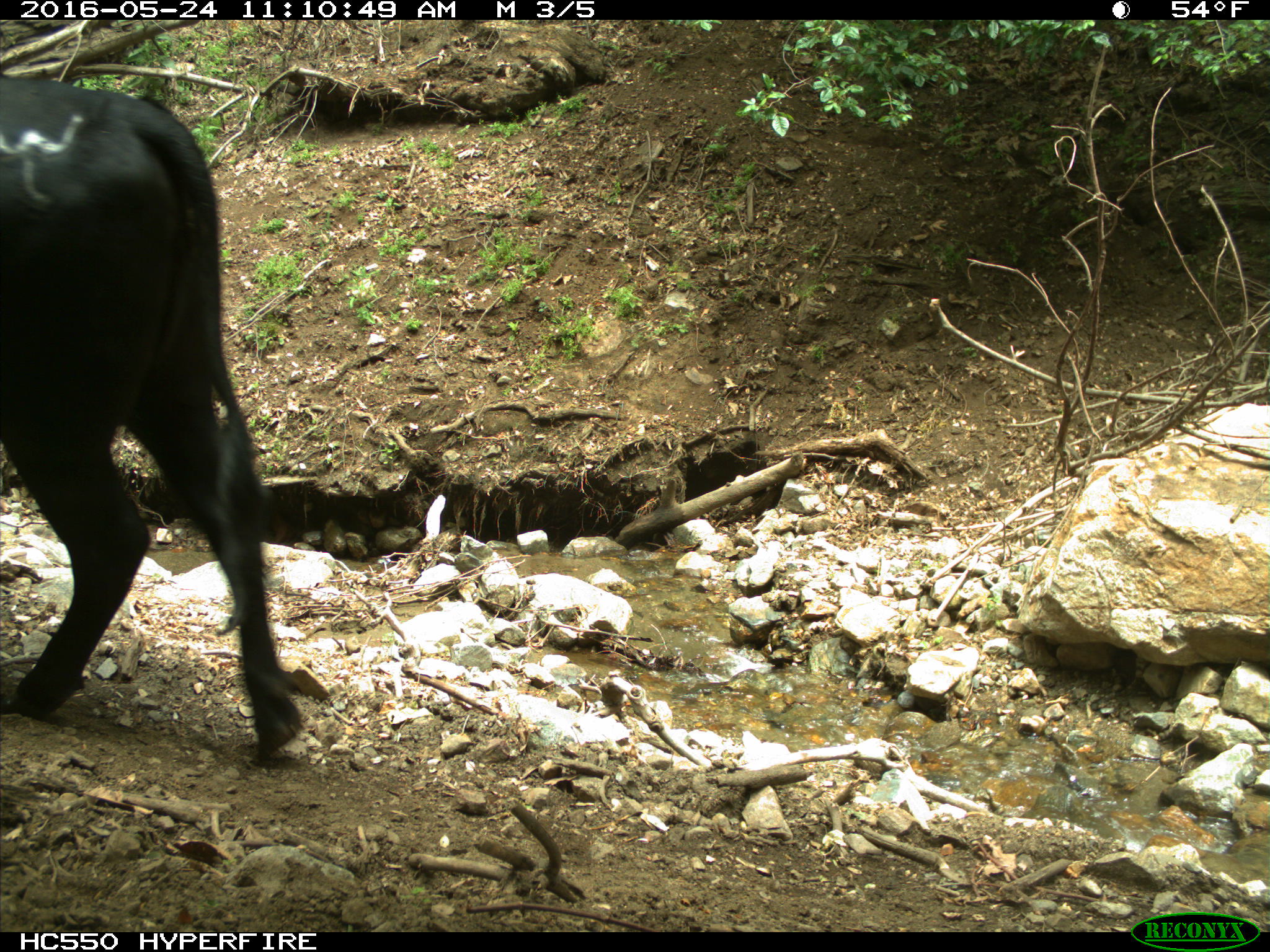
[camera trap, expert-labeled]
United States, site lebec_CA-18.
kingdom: Animalia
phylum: Chordata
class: Mammalia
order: Artiodactyla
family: Bovidae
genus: Bos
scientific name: Bos taurus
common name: domestic cow